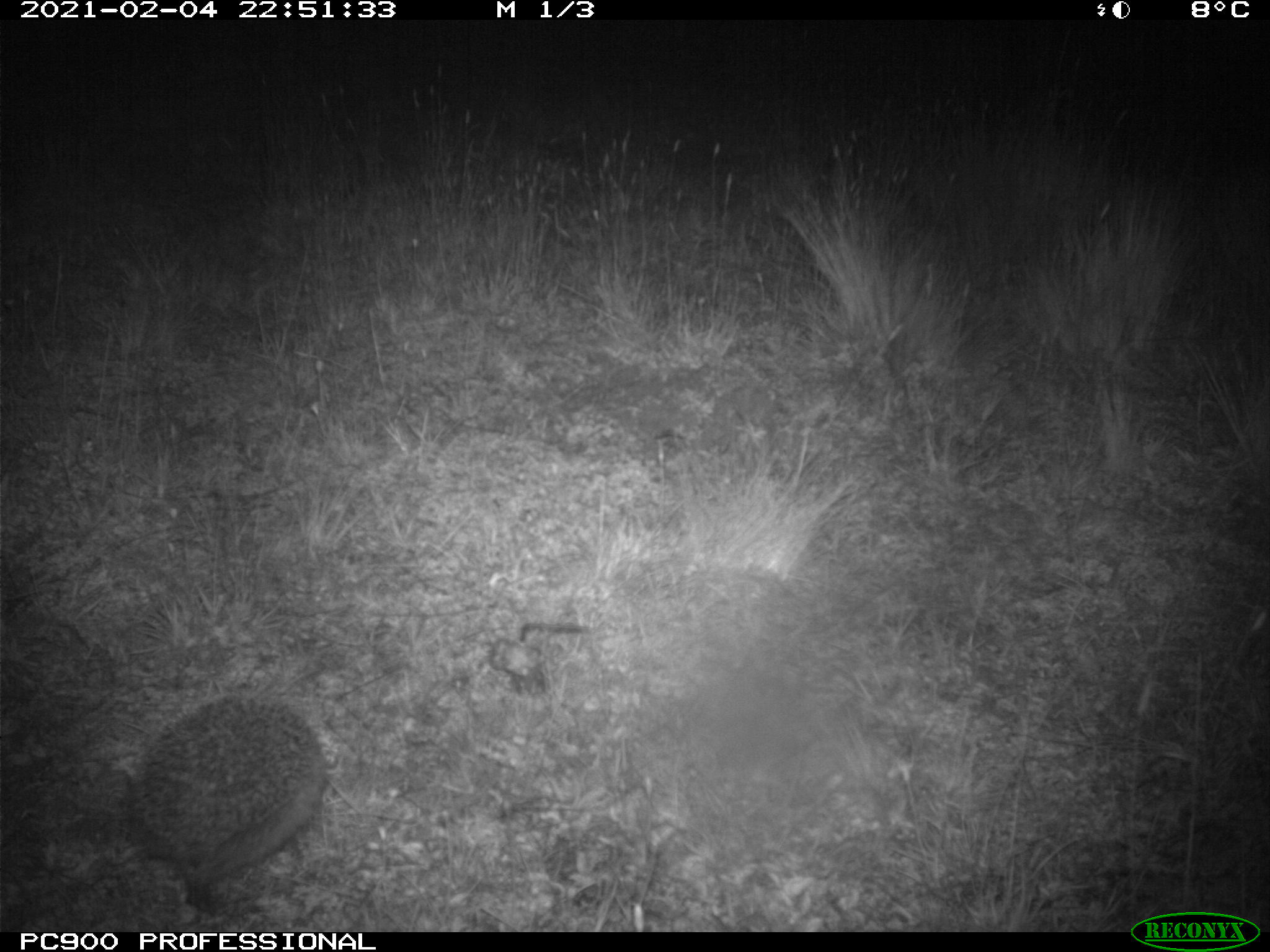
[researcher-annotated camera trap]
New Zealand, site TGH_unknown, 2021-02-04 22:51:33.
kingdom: Animalia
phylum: Chordata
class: Mammalia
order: Eulipotyphla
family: Erinaceidae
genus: Erinaceus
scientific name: Erinaceus europaeus europaeus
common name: european hedgehog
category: hedgehog